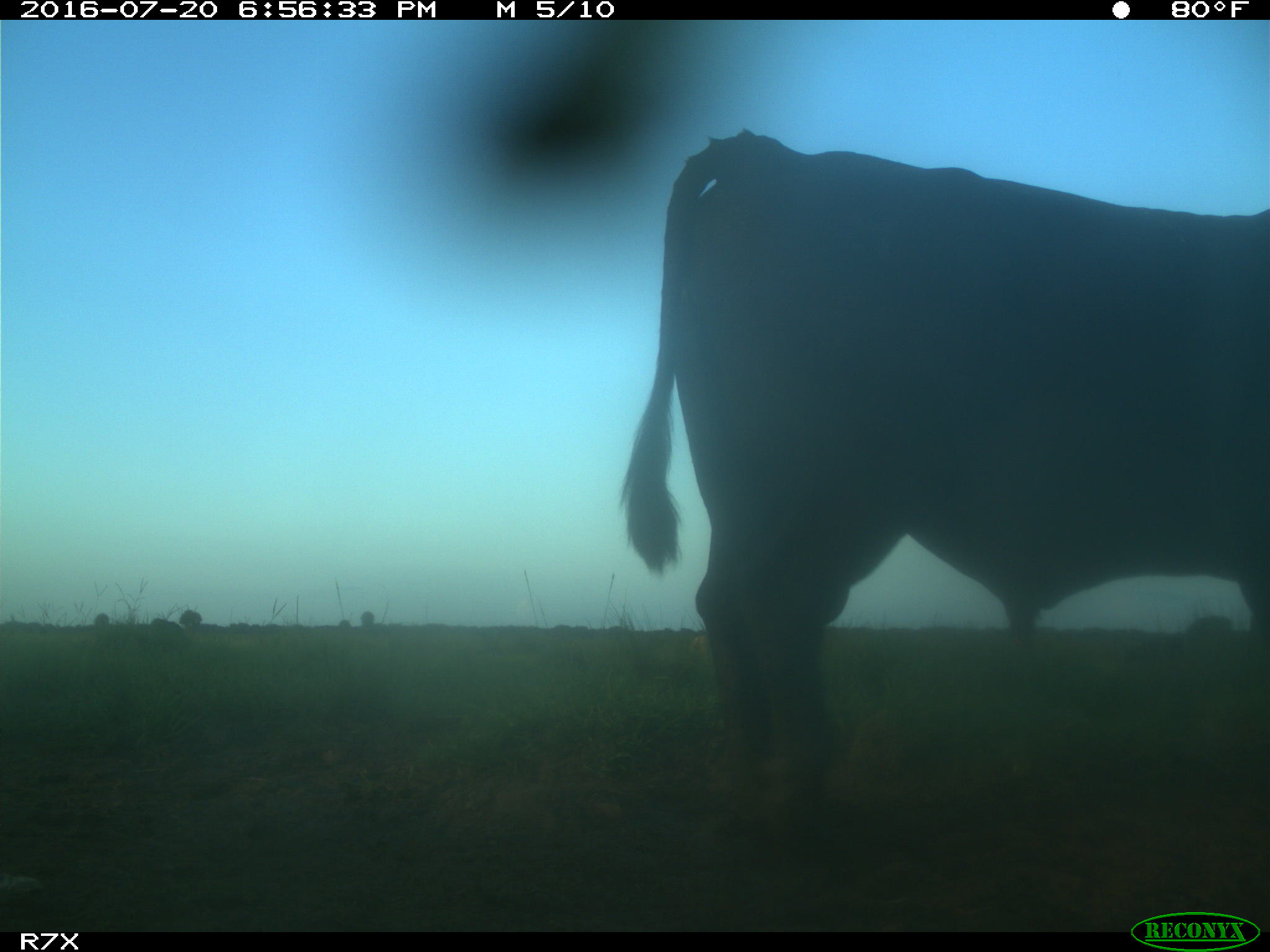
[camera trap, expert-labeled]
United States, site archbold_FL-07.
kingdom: Animalia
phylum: Chordata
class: Mammalia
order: Artiodactyla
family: Bovidae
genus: Bos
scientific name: Bos taurus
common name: domestic cow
Bos taurus (domestic cow).